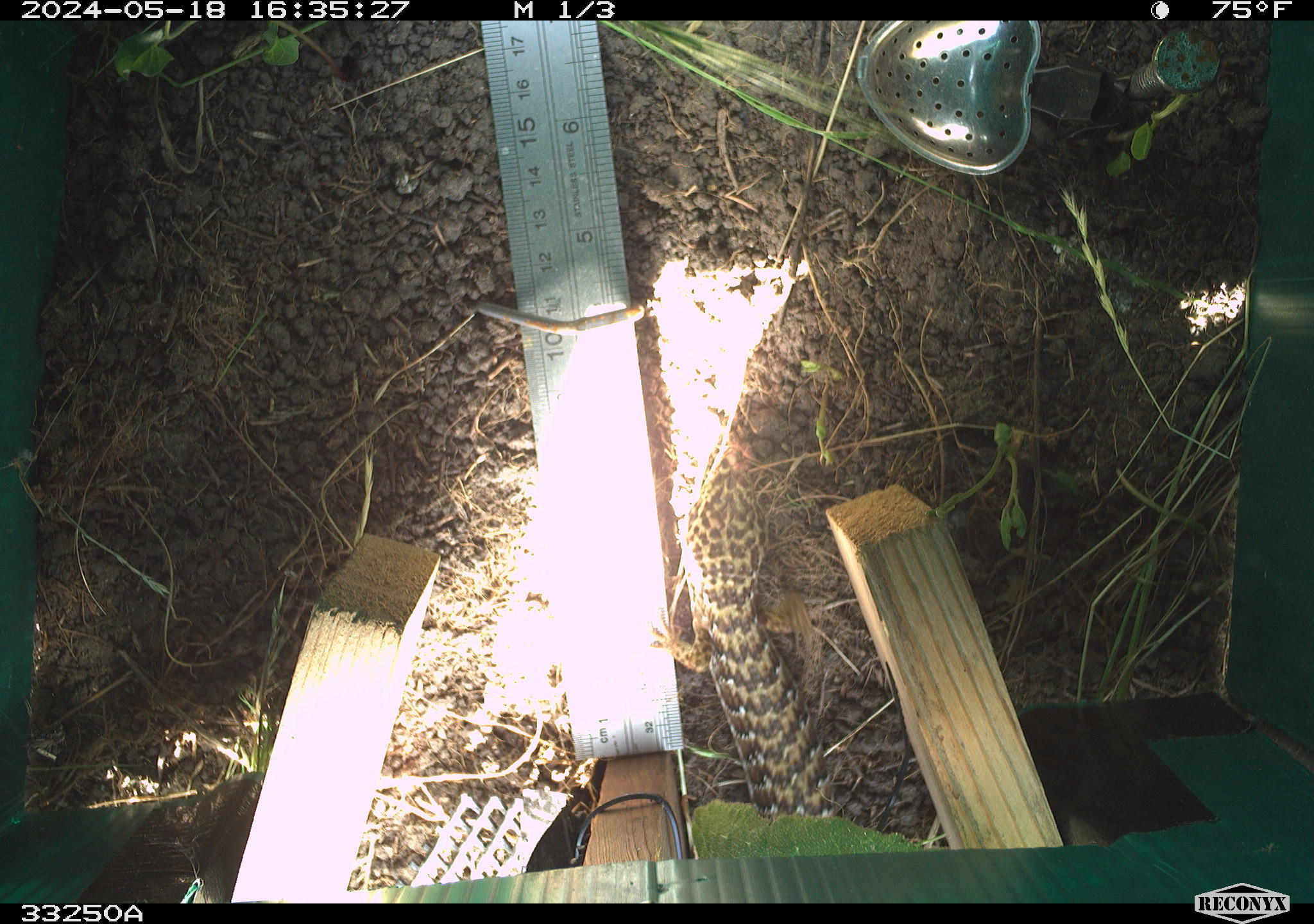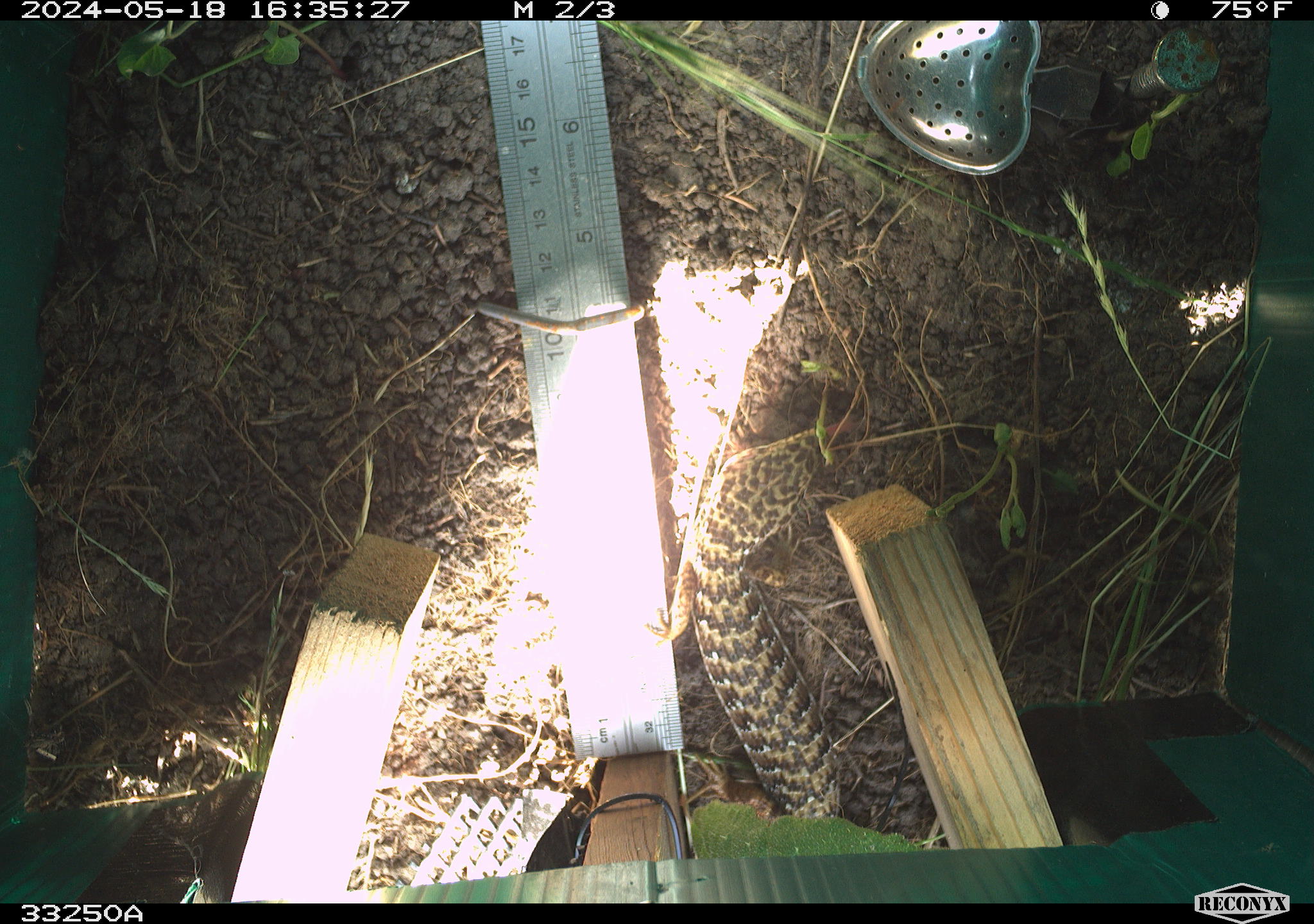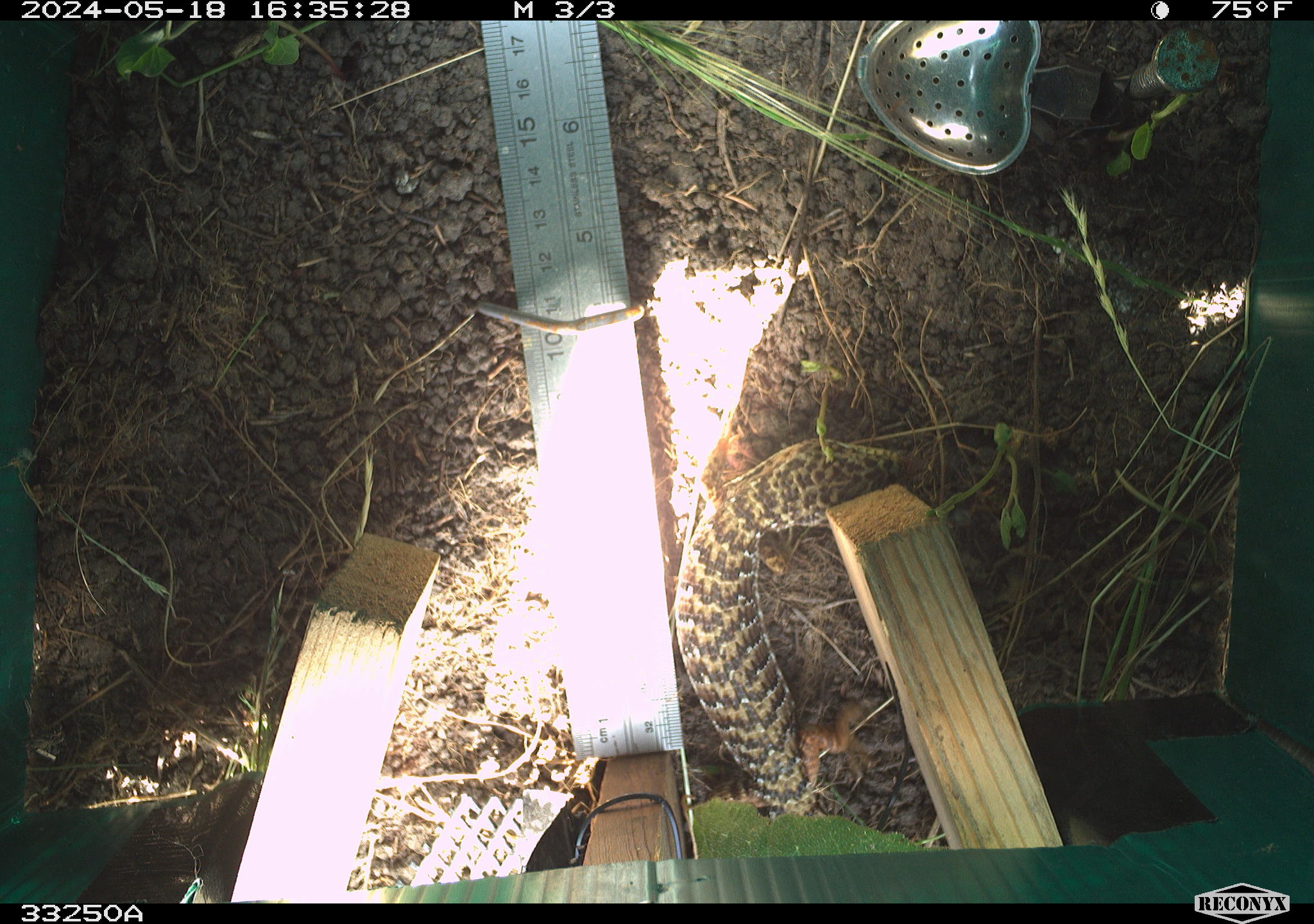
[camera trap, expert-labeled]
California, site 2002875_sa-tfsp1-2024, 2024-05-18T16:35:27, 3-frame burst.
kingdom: Animalia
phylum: Chordata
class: Reptilia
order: Squamata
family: Anguidae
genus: Elgaria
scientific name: Elgaria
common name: alligator lizards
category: elgaria species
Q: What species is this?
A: Elgaria species (alligator lizards) (Elgaria).